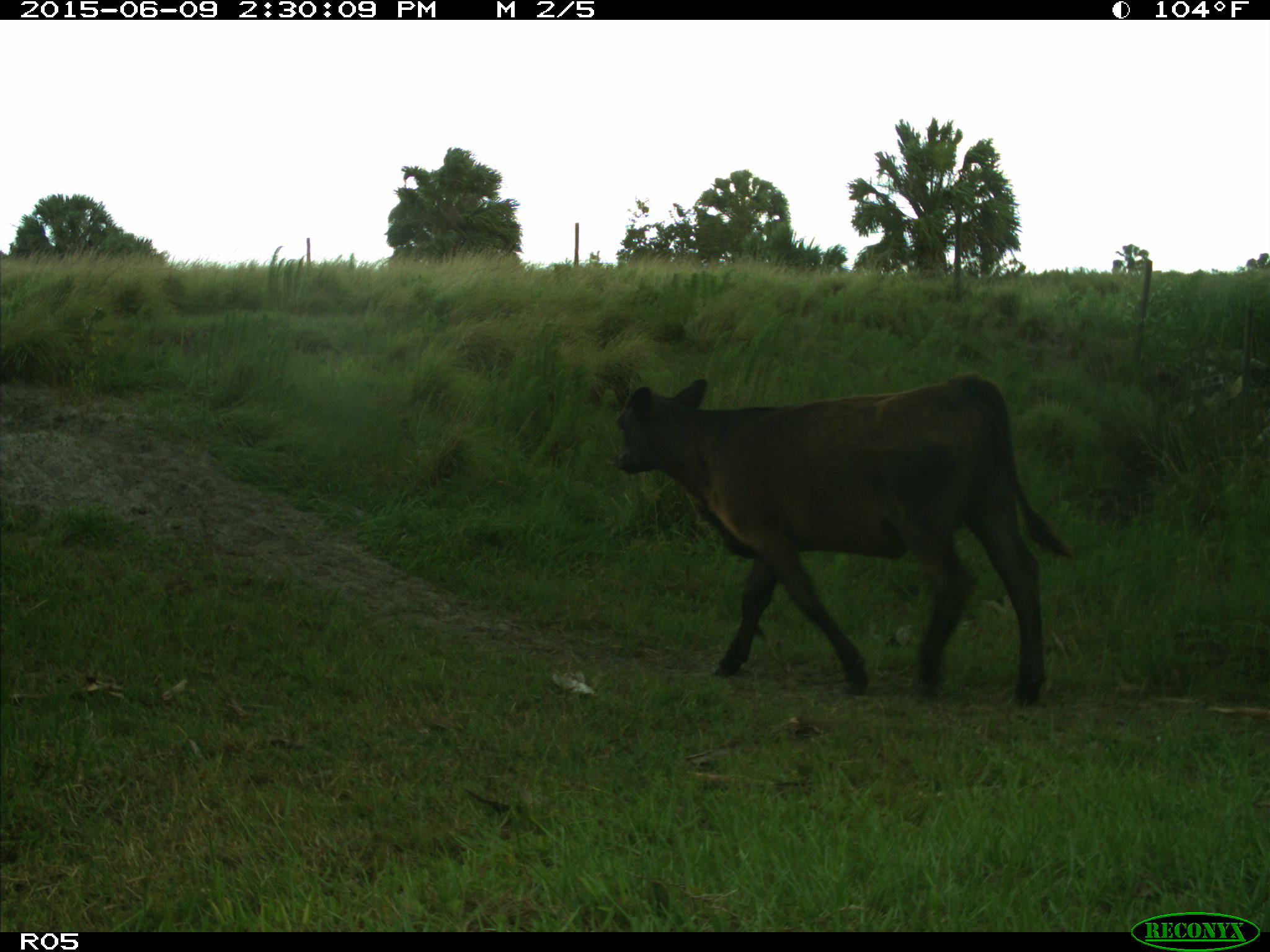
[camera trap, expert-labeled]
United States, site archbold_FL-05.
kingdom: Animalia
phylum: Chordata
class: Mammalia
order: Artiodactyla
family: Bovidae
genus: Bos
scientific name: Bos taurus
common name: domestic cow